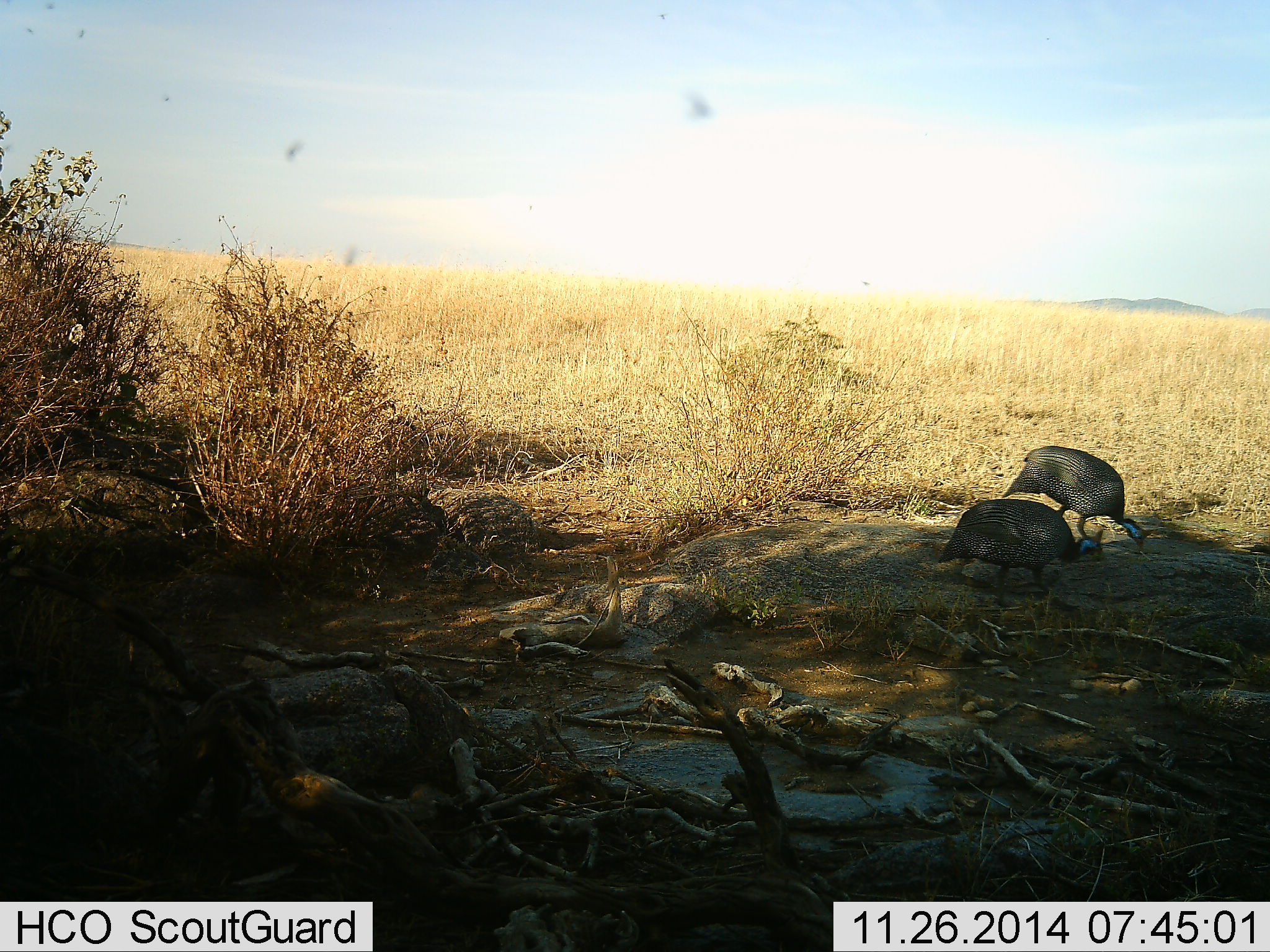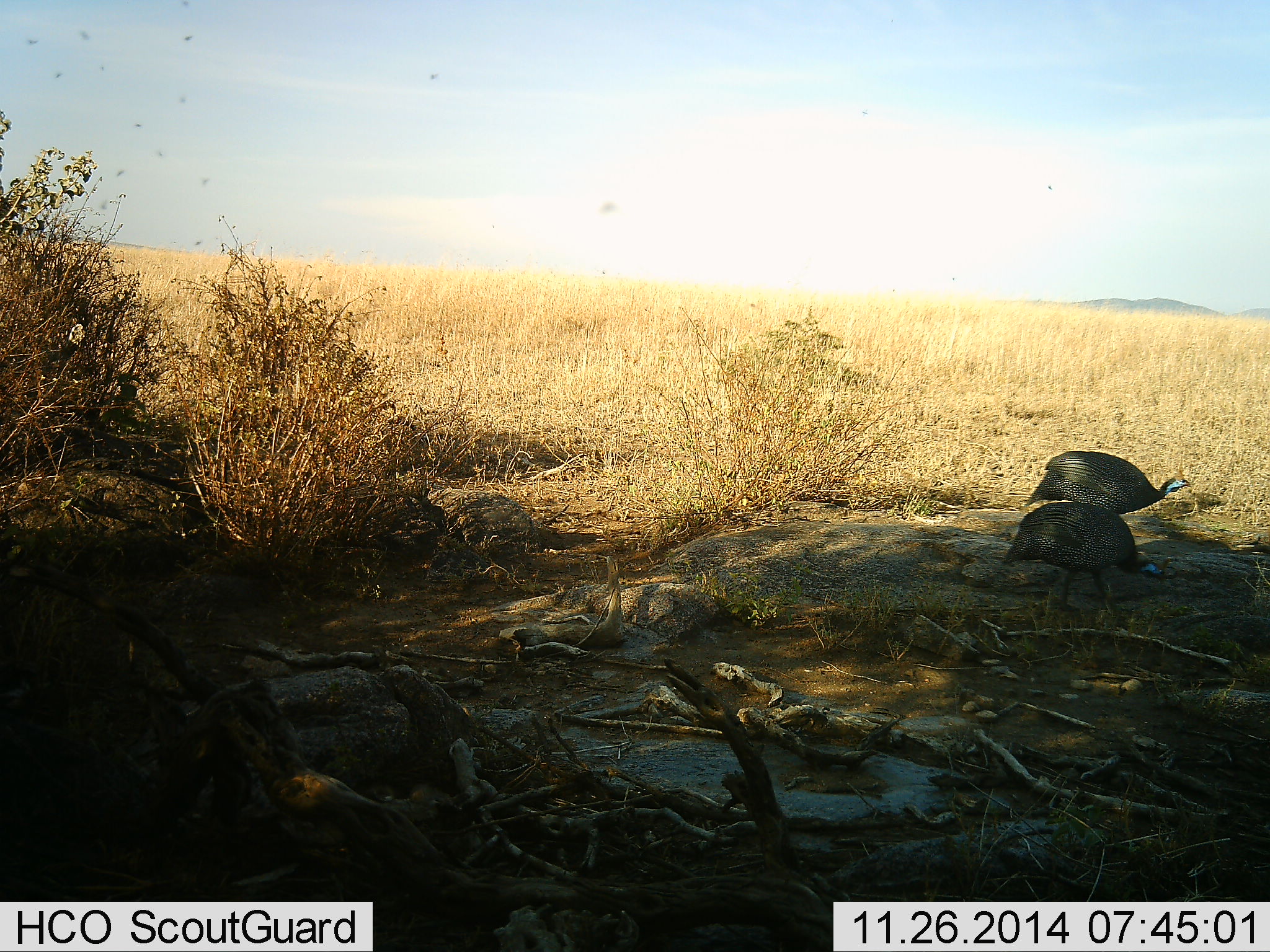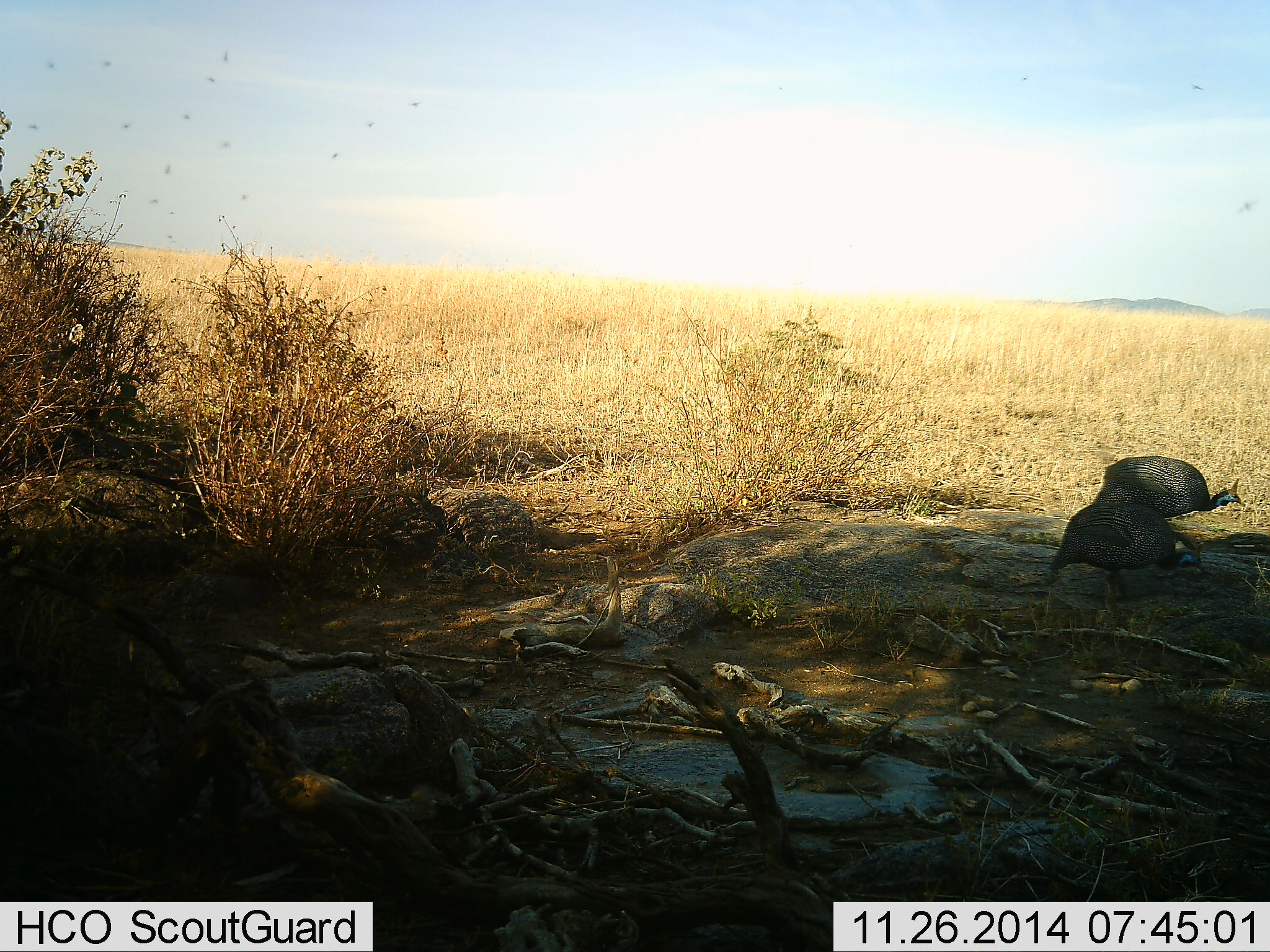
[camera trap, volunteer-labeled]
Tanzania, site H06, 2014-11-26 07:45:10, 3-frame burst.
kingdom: Animalia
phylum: Chordata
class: Aves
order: Galliformes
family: Numididae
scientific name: Numididae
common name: guinea fowl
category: guineafowl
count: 2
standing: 6%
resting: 0%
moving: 69%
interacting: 0%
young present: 0%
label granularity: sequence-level